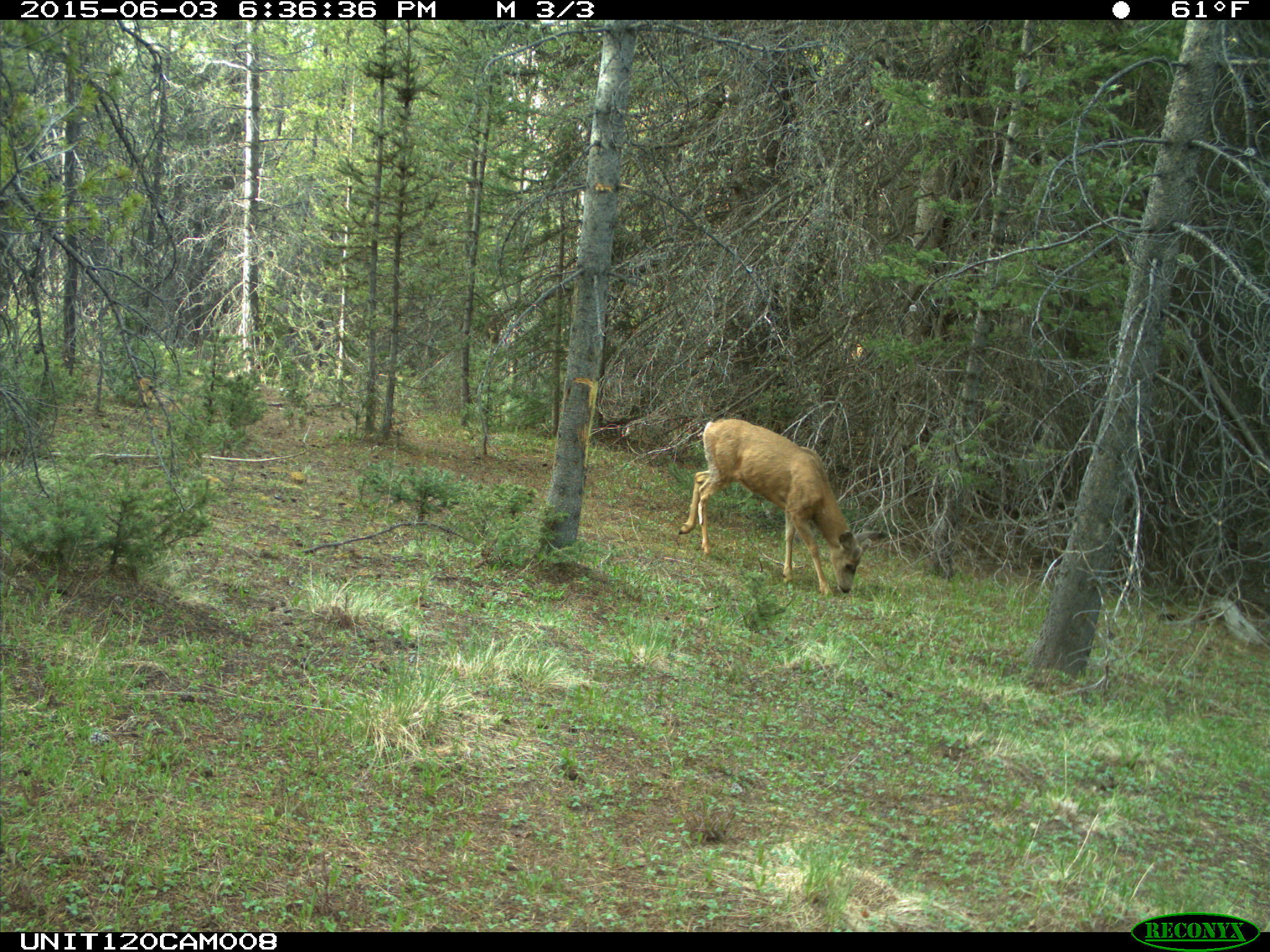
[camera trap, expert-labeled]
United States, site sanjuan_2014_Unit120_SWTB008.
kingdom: Animalia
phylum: Chordata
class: Mammalia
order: Artiodactyla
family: Cervidae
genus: Odocoileus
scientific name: Odocoileus hemionus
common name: mule deer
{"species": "Odocoileus hemionus (mule deer)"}